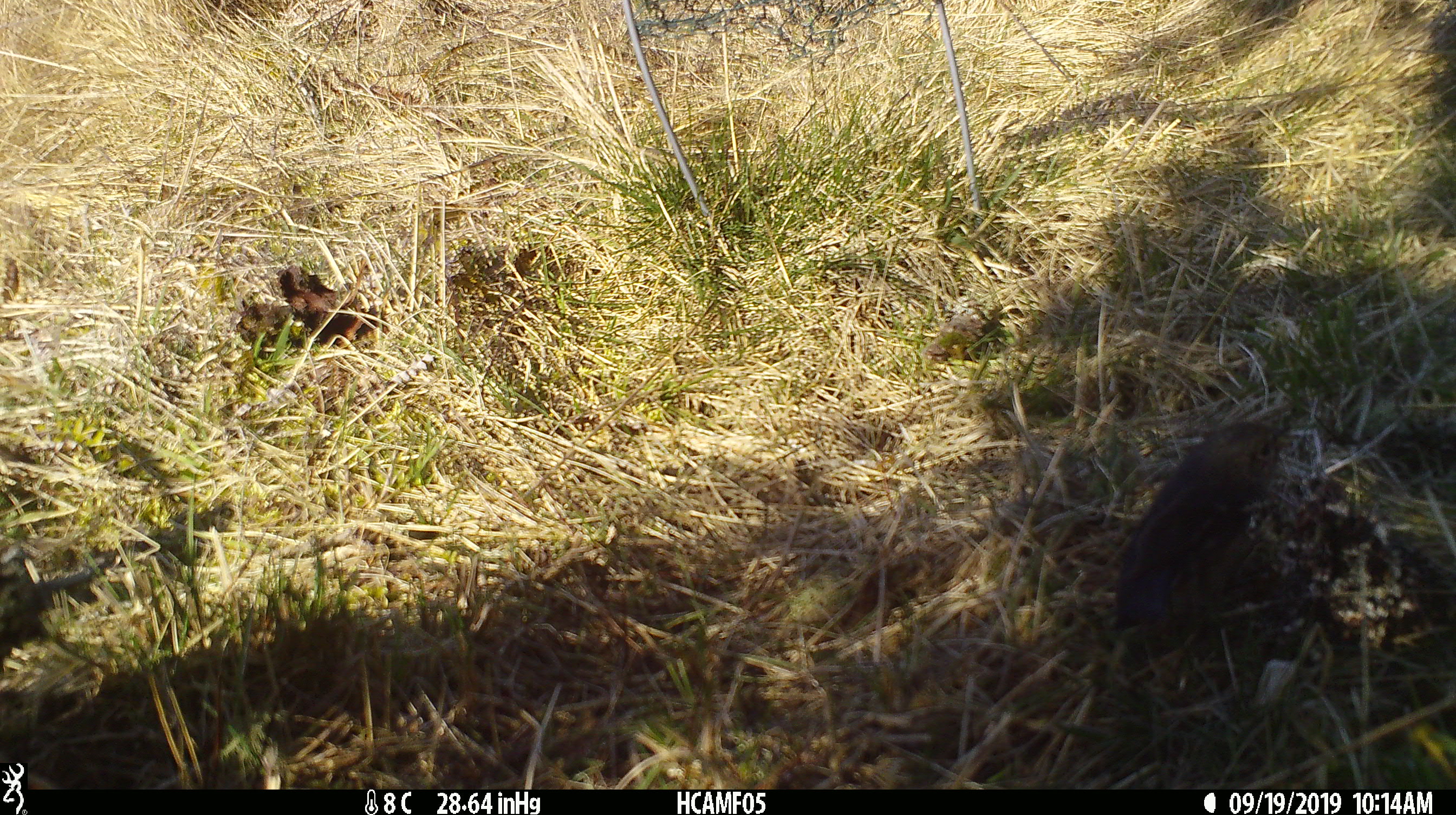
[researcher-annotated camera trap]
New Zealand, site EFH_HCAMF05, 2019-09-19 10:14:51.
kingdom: Animalia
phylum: Chordata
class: Aves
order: Passeriformes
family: Petroicidae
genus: Petroica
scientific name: Petroica australis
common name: new zealand robin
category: robin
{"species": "robin (new zealand robin) (Petroica australis)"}